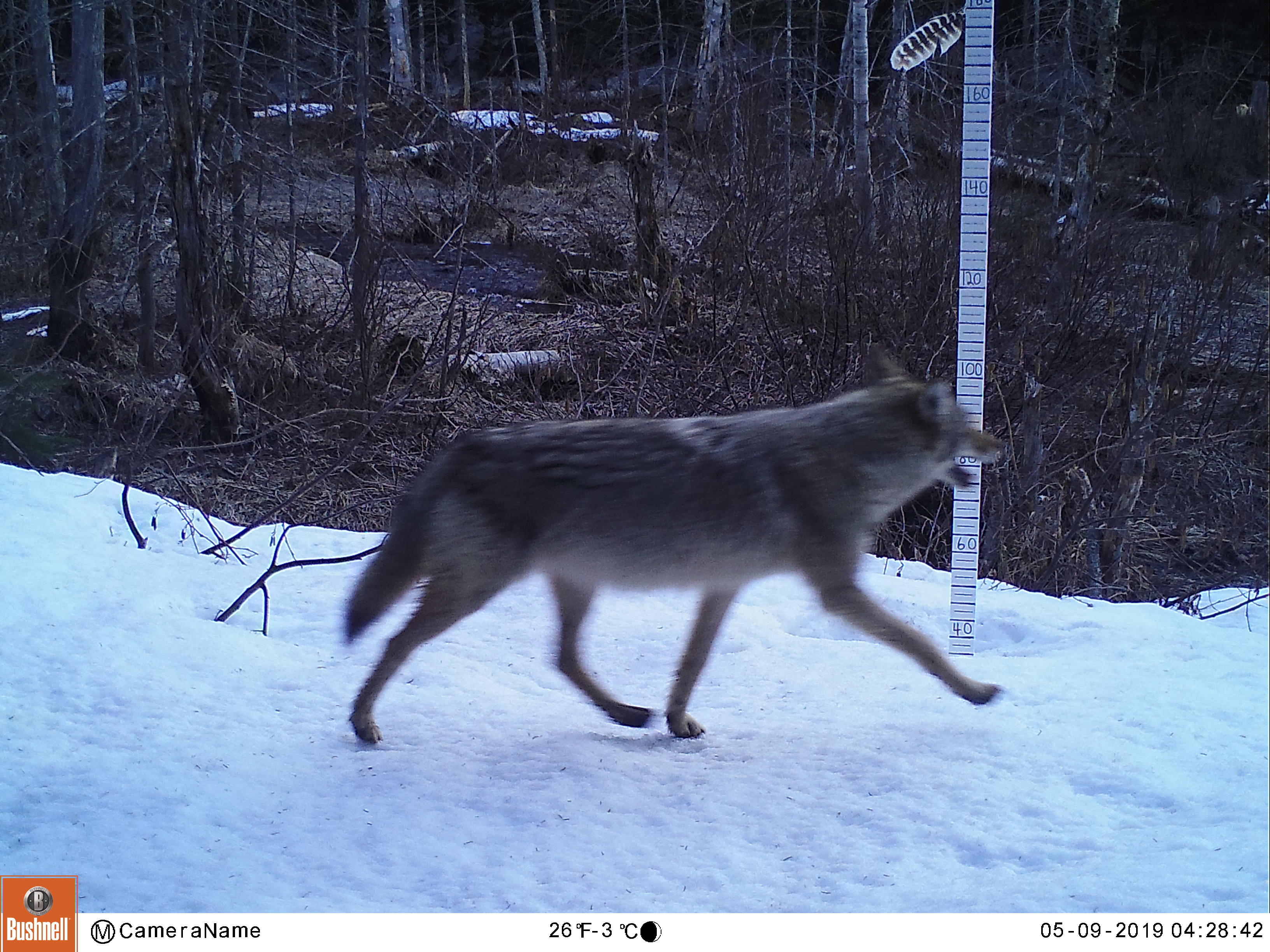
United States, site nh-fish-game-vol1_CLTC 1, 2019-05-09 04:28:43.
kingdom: Animalia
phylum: Chordata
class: Mammalia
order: Carnivora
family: Canidae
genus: Canis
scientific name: Canis latrans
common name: coyote